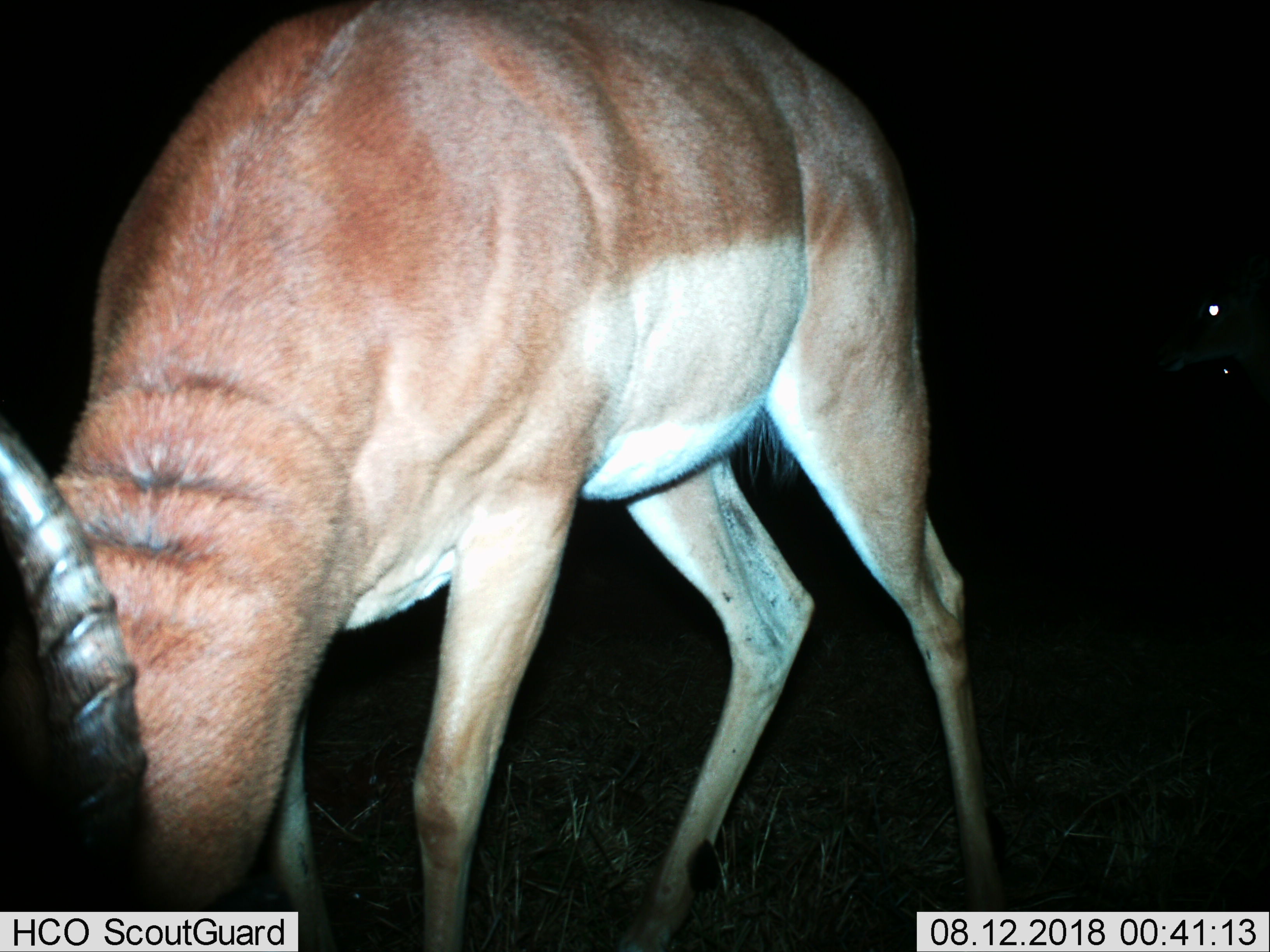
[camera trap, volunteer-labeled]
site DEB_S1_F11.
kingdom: Animalia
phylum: Chordata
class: Mammalia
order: Artiodactyla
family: Bovidae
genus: Aepyceros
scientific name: Aepyceros melampus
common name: impala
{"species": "impala (Aepyceros melampus)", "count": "1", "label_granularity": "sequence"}